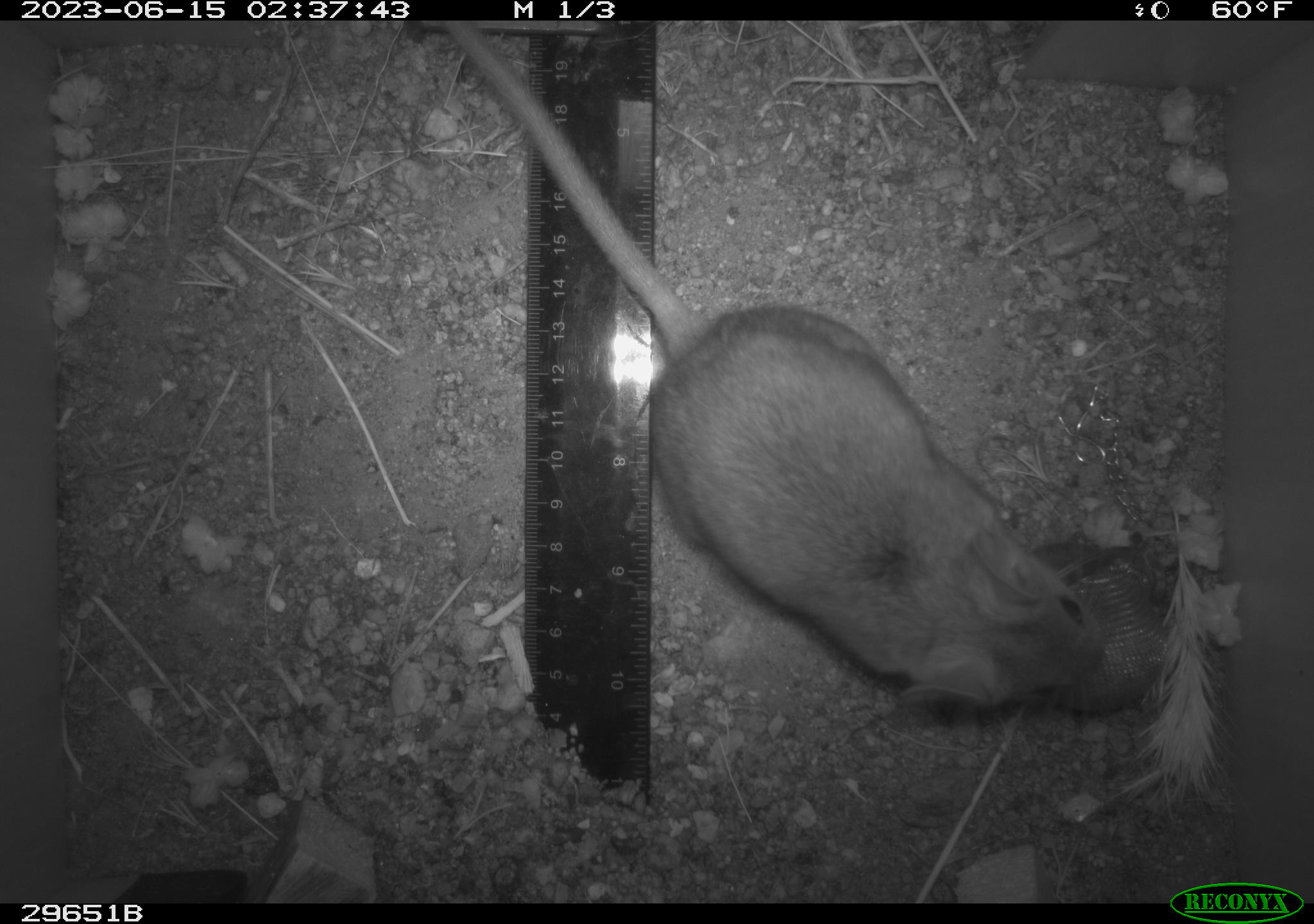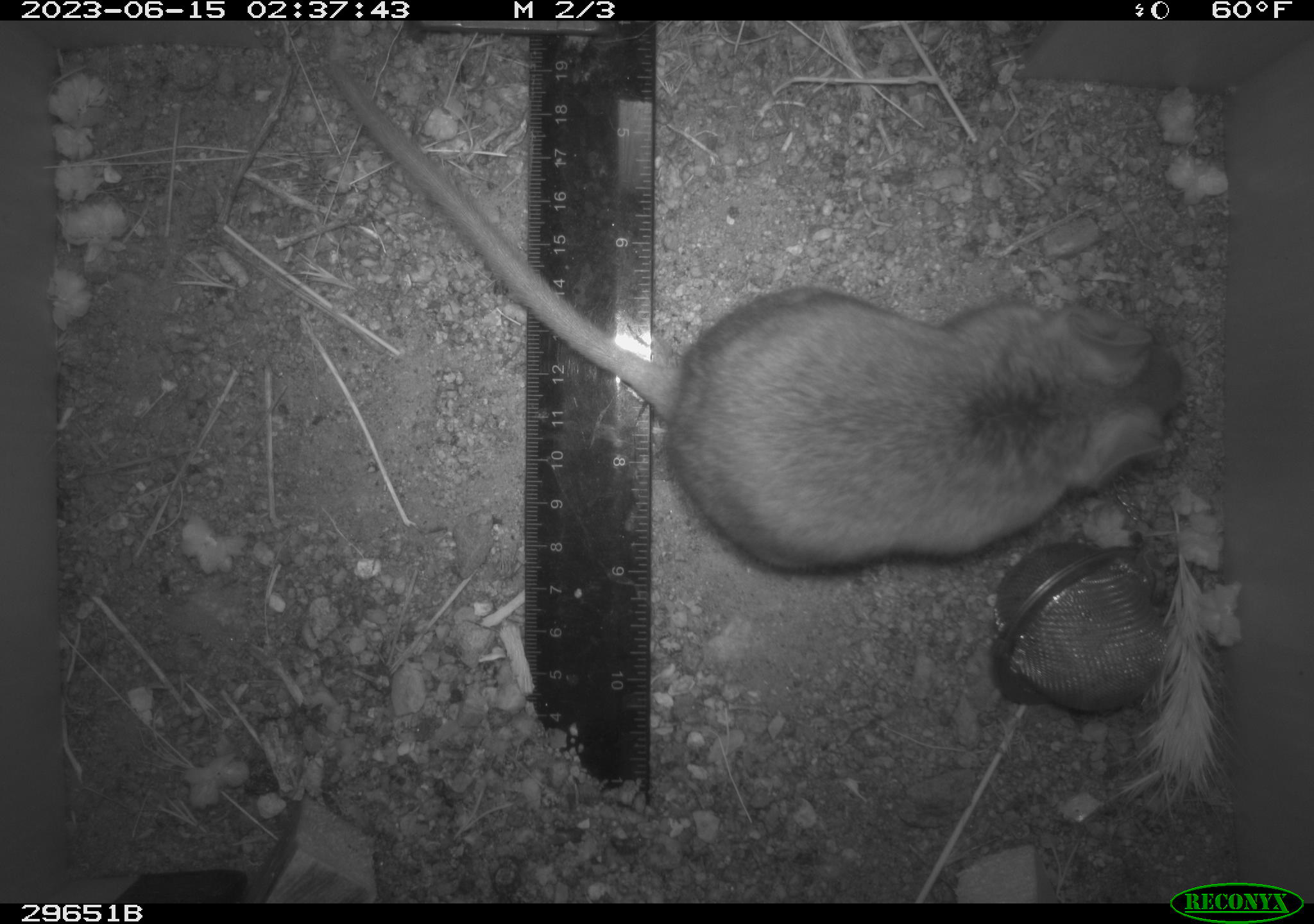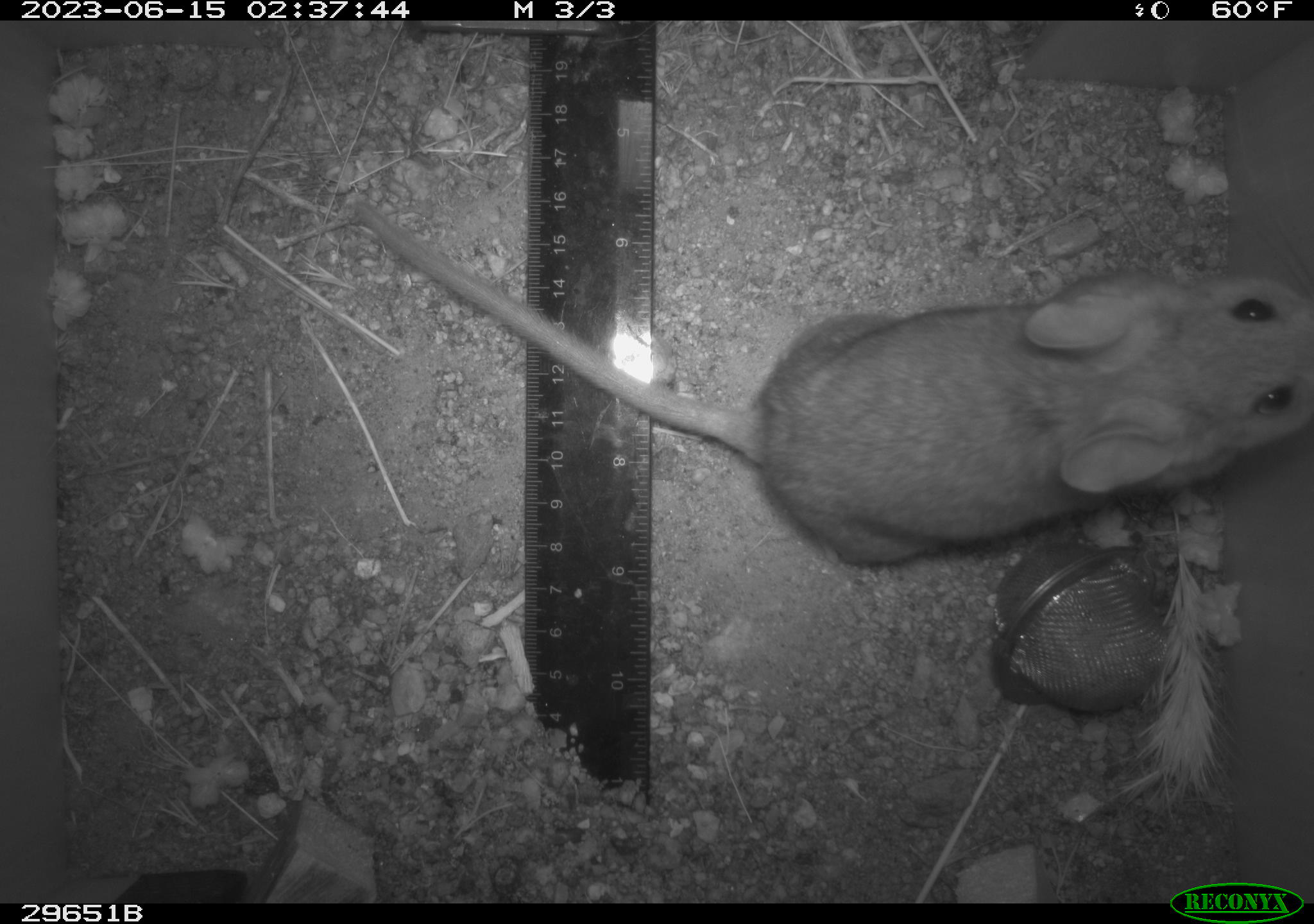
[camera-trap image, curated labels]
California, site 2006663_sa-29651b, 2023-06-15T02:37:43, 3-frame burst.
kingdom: Animalia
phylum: Chordata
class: Mammalia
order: Rodentia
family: Cricetidae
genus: Neotoma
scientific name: Neotoma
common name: pack rat or woodrat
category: neotoma species